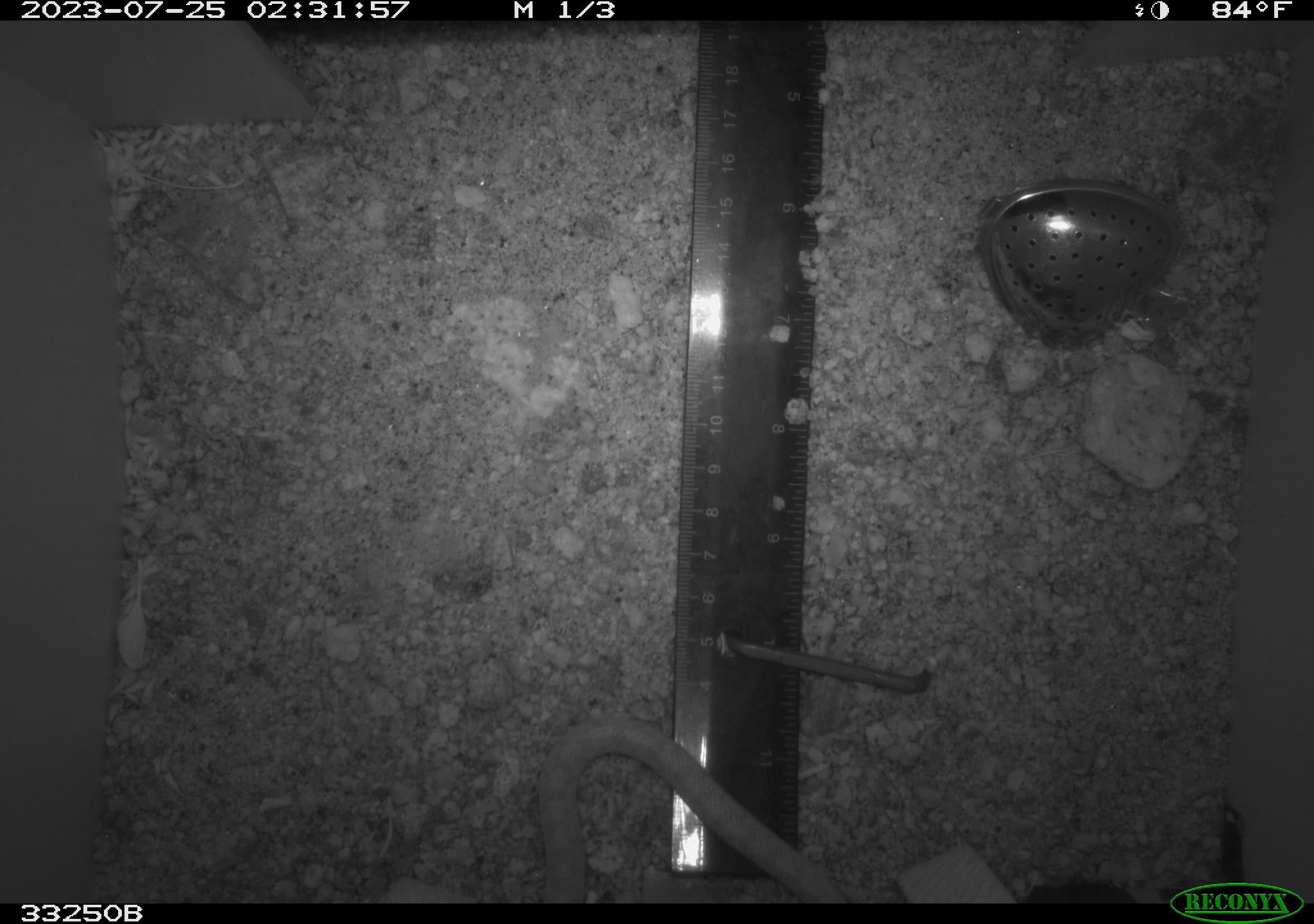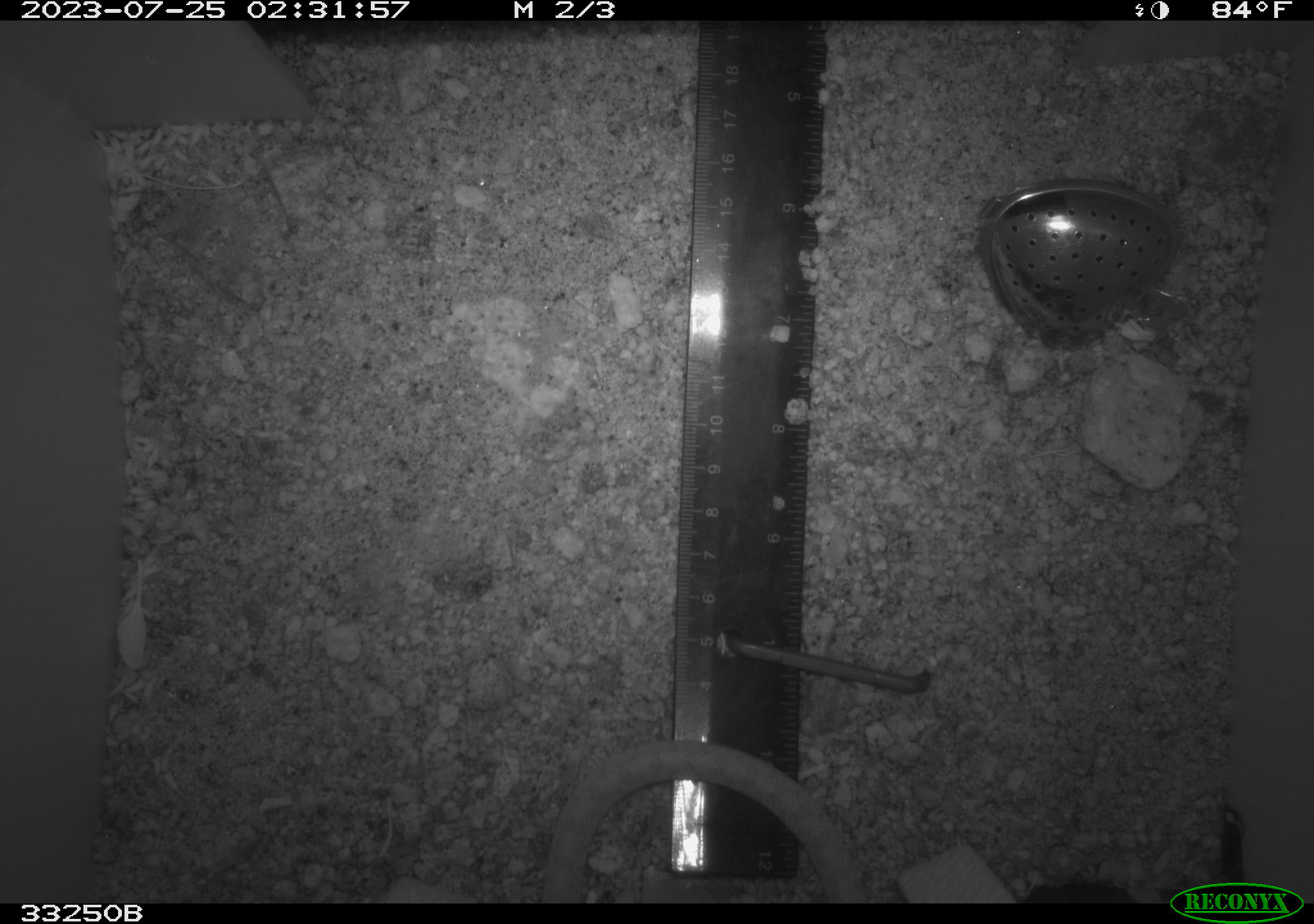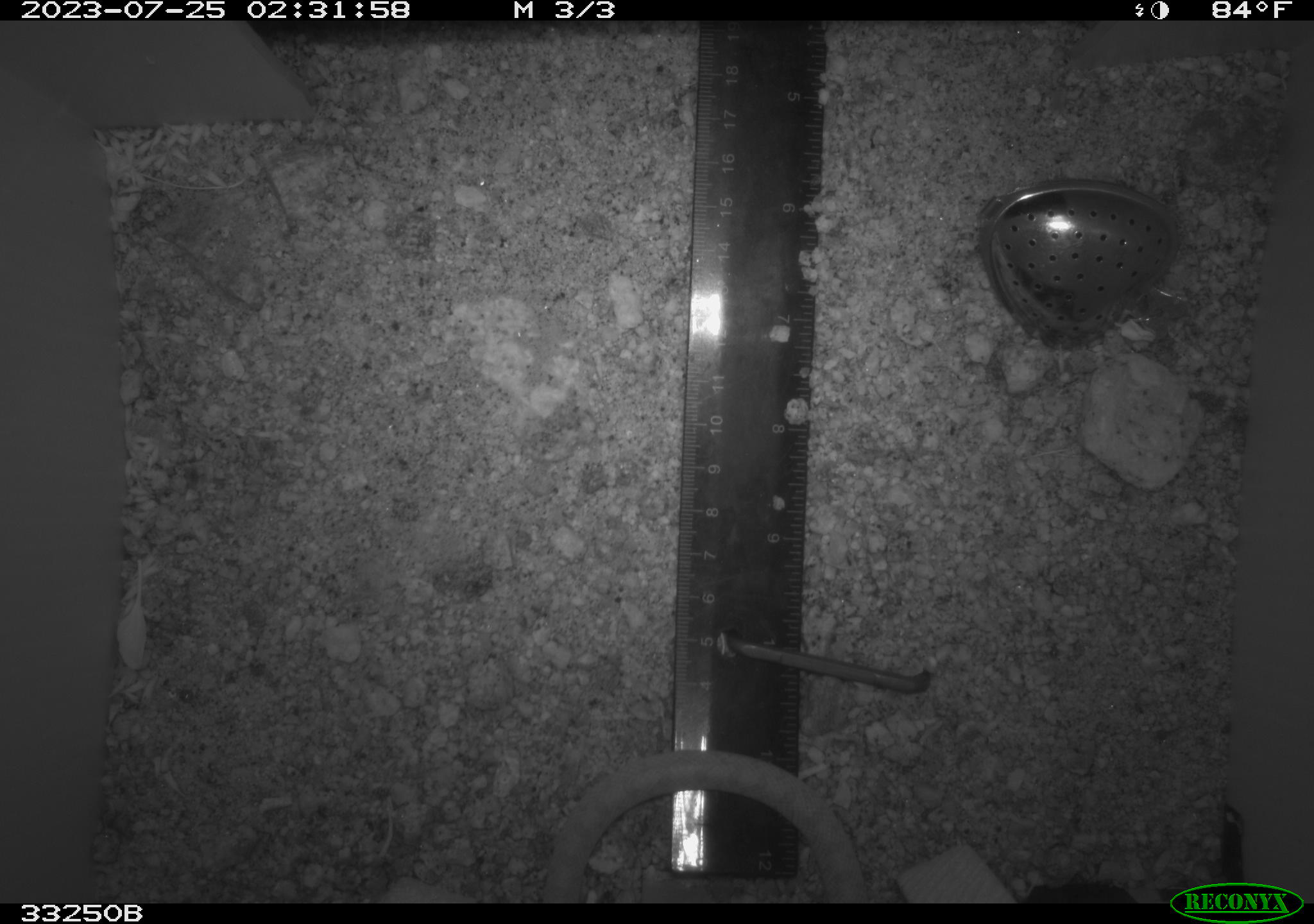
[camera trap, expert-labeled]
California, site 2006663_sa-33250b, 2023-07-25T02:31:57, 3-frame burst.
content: unidentified animal